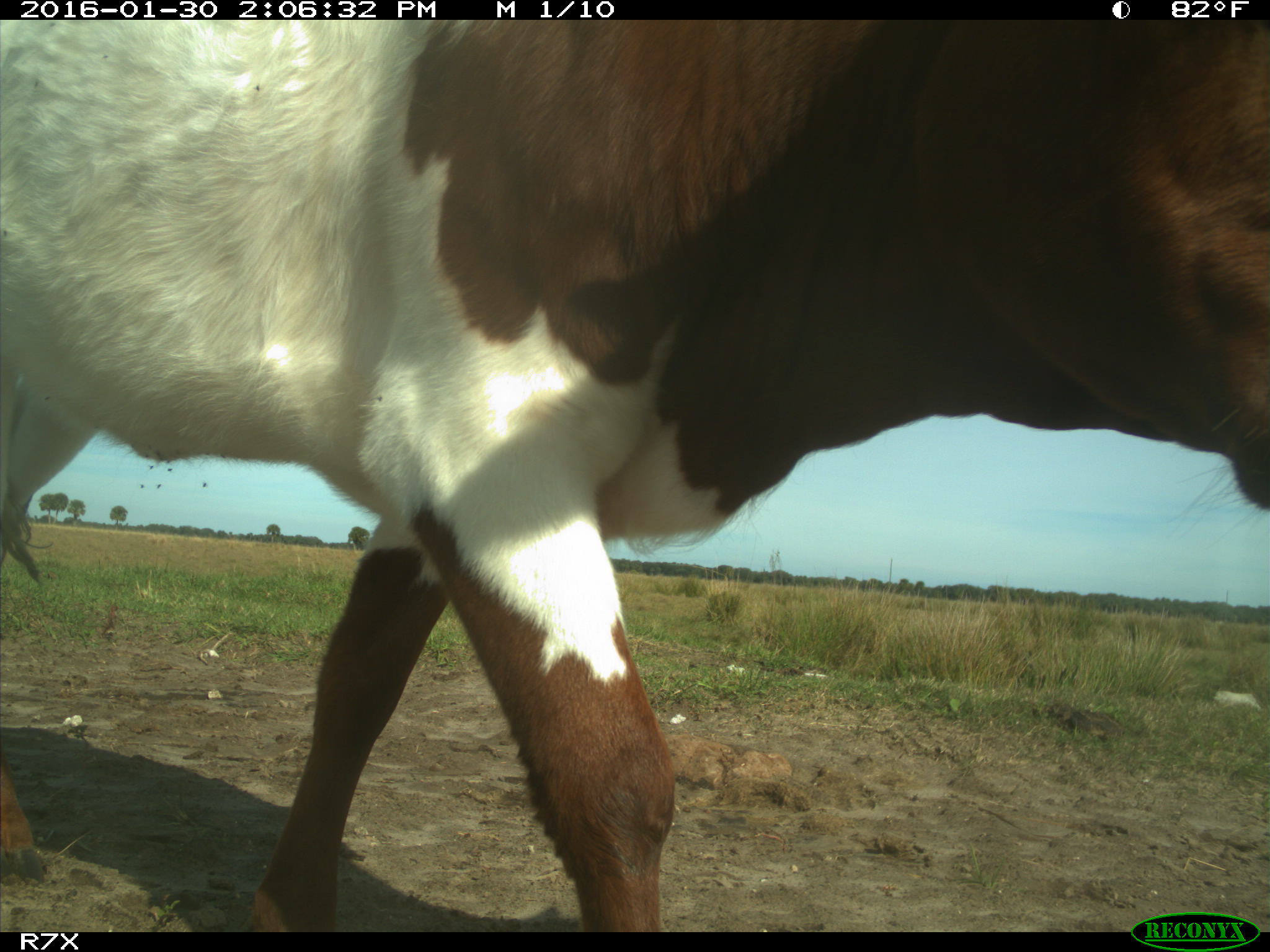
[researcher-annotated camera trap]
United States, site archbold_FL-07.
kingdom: Animalia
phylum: Chordata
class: Mammalia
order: Artiodactyla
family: Bovidae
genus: Bos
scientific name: Bos taurus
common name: domestic cow